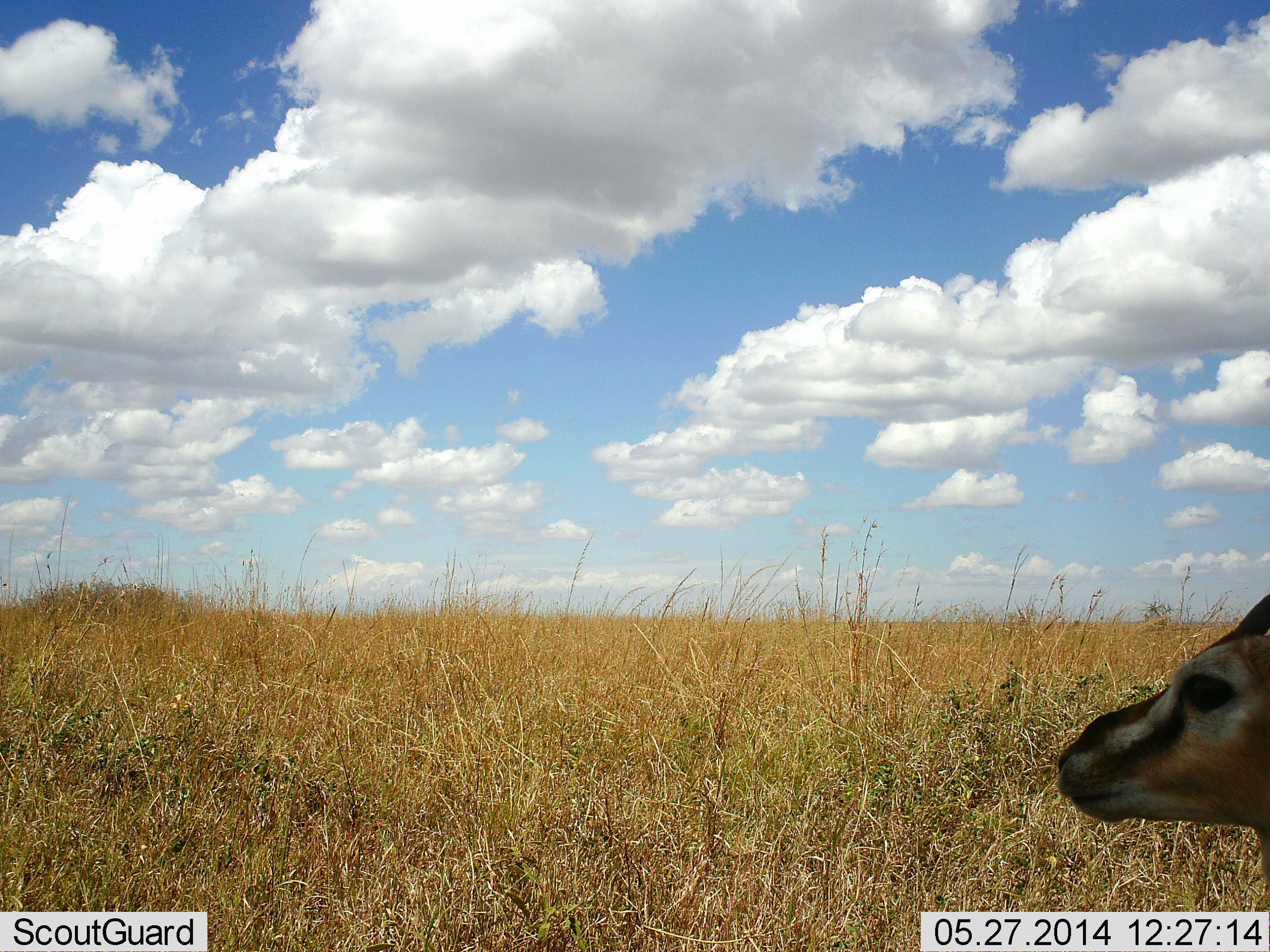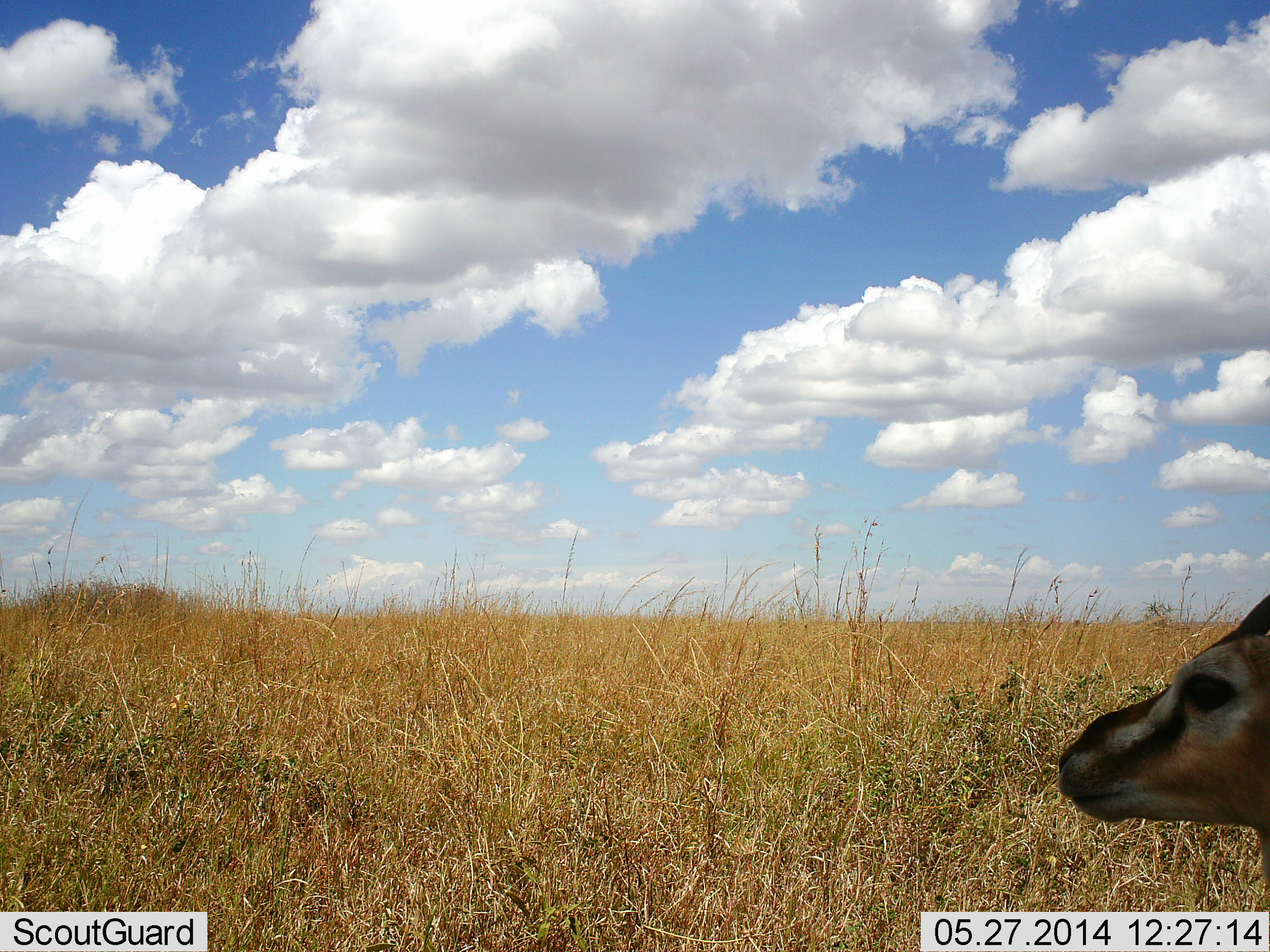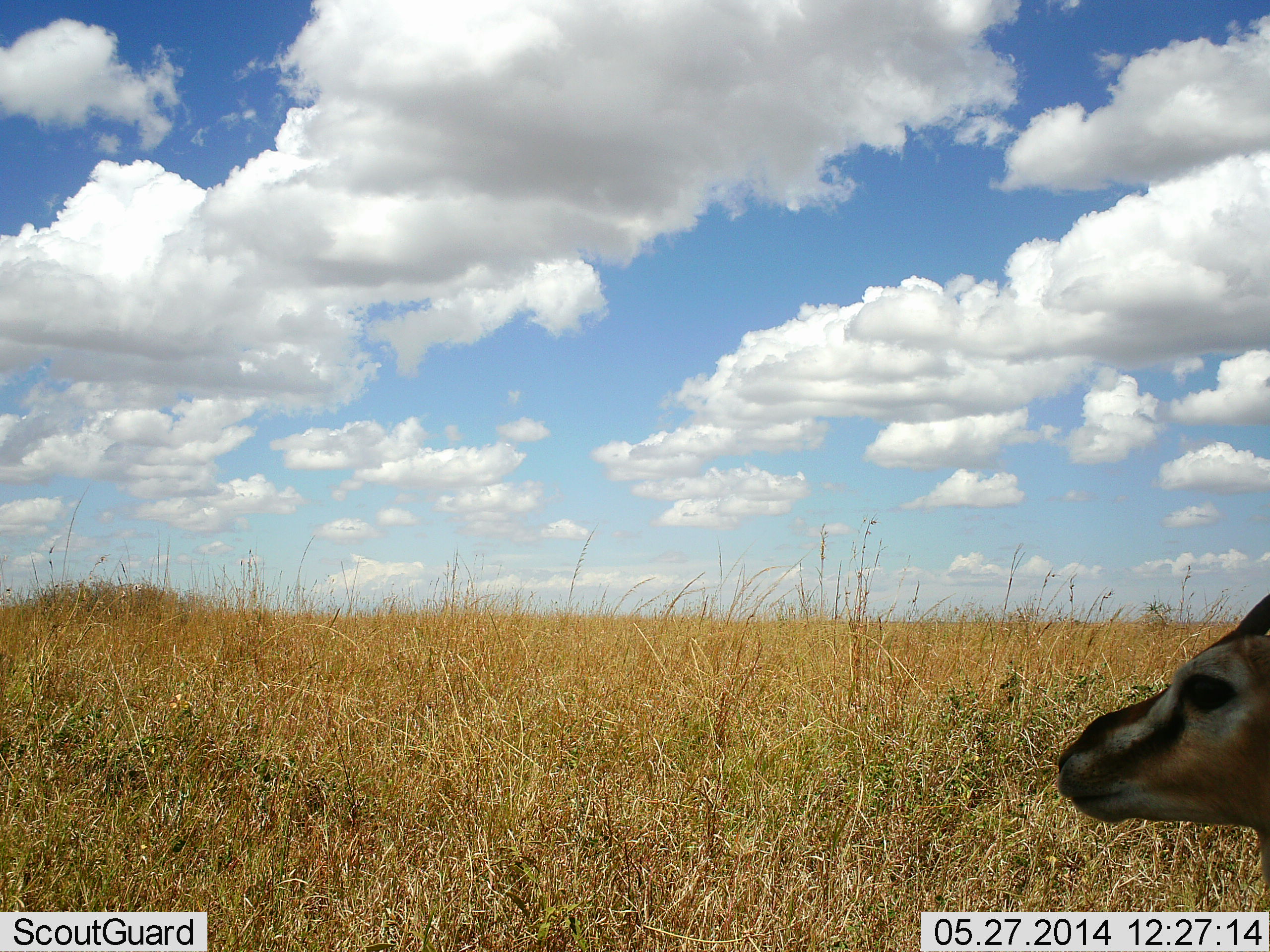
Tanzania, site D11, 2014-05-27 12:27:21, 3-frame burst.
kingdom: Animalia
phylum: Chordata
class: Mammalia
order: Artiodactyla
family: Bovidae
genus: Eudorcas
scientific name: Eudorcas thomsonii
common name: thomson's gazelle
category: gazellethomsons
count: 1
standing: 70%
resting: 30%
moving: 0%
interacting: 0%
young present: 0%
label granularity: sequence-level